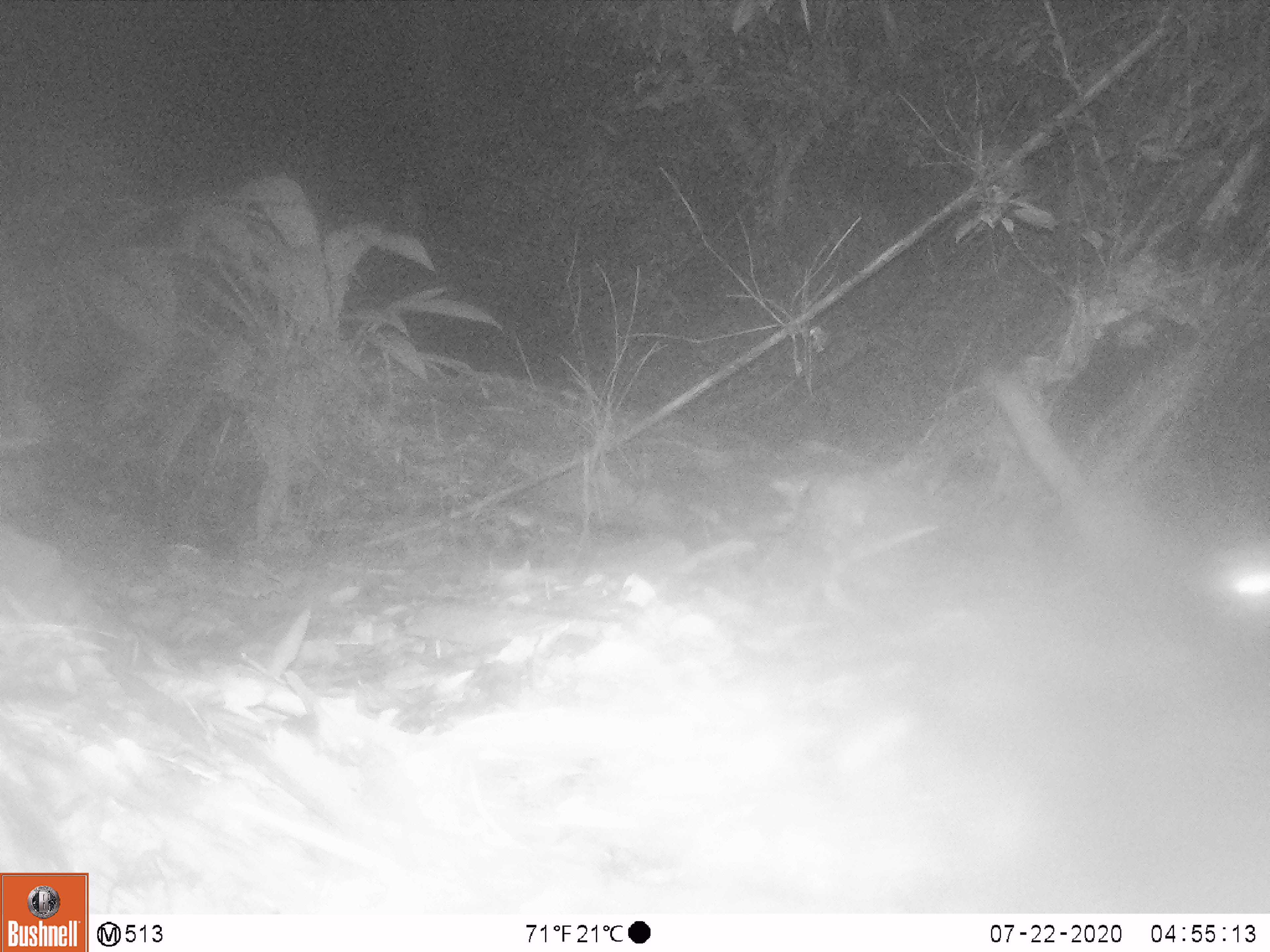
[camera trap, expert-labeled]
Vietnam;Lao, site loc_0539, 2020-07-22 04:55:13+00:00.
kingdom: Animalia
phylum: Chordata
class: Mammalia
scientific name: Mammalia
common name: mammal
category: unidentified small mammal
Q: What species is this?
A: Unidentified small mammal (mammal) (Mammalia).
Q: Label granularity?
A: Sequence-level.